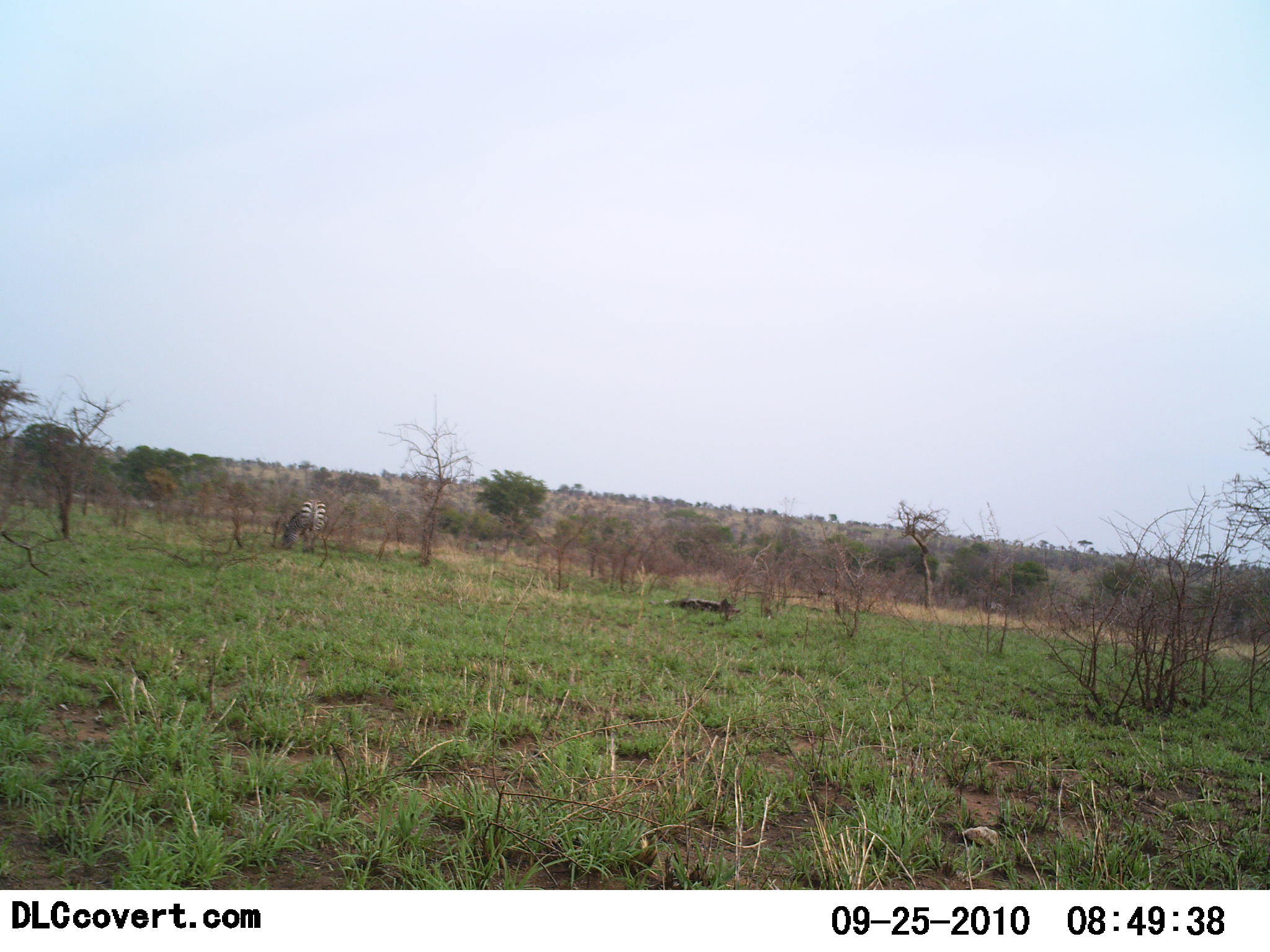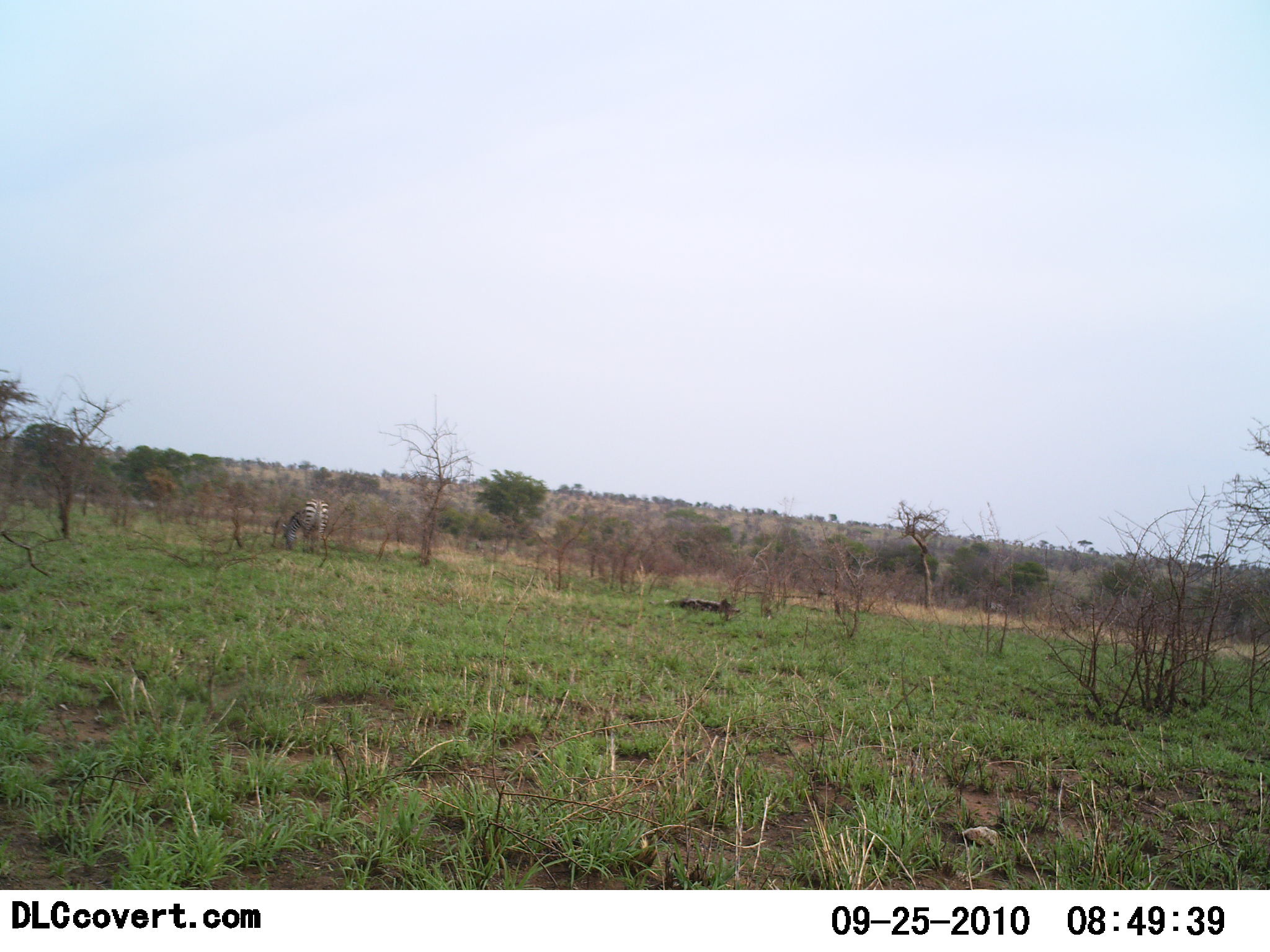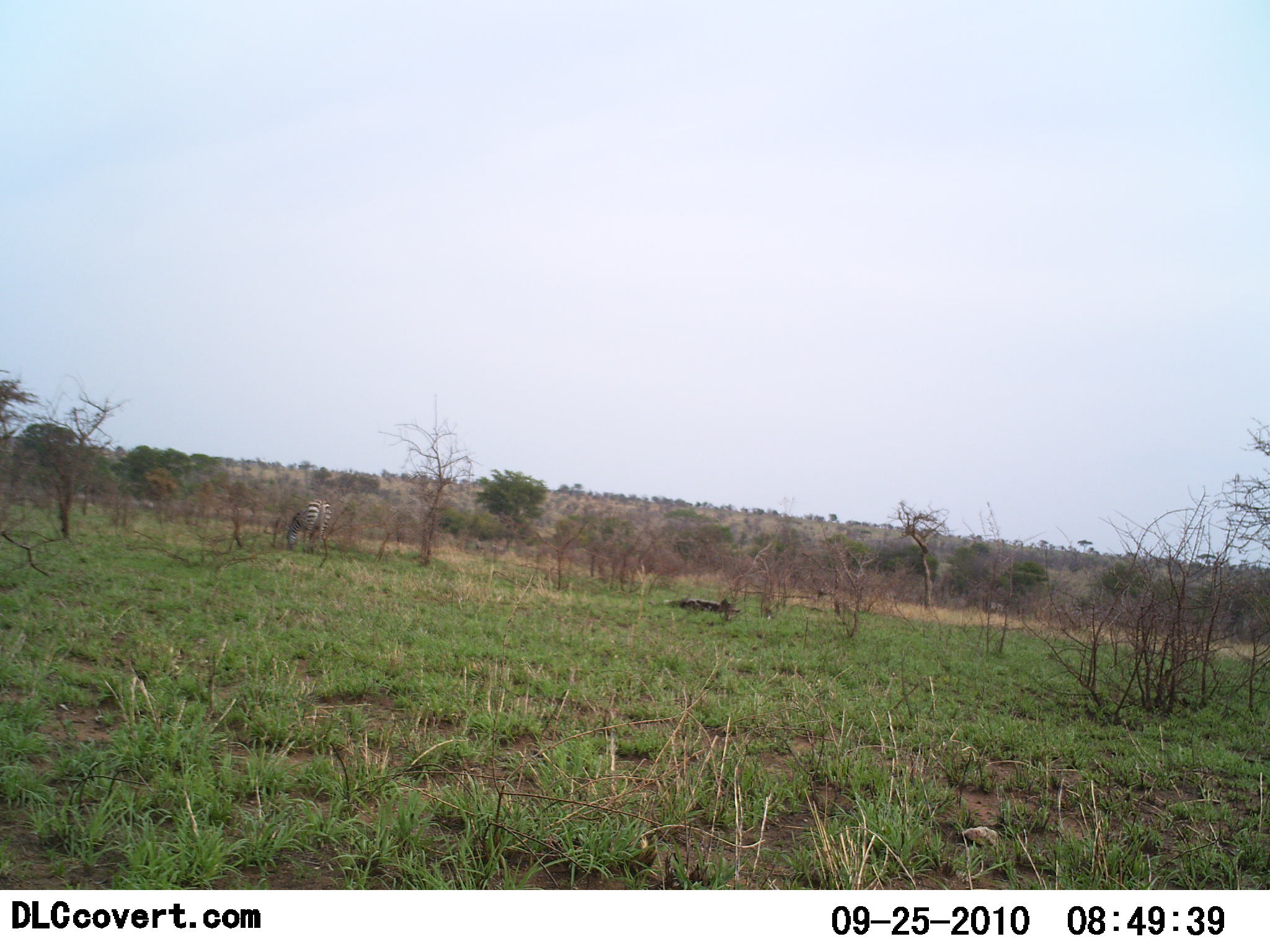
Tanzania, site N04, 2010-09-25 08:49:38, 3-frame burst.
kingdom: Animalia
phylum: Chordata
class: Mammalia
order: Perissodactyla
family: Equidae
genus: Equus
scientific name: Equus quagga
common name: plains zebra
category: zebra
Zebra (plains zebra) (Equus quagga), count 1. Behavior (volunteer vote fractions): standing 35%, resting 0%, moving 12%, interacting 6%. Young present (vote fraction): 0%. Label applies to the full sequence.